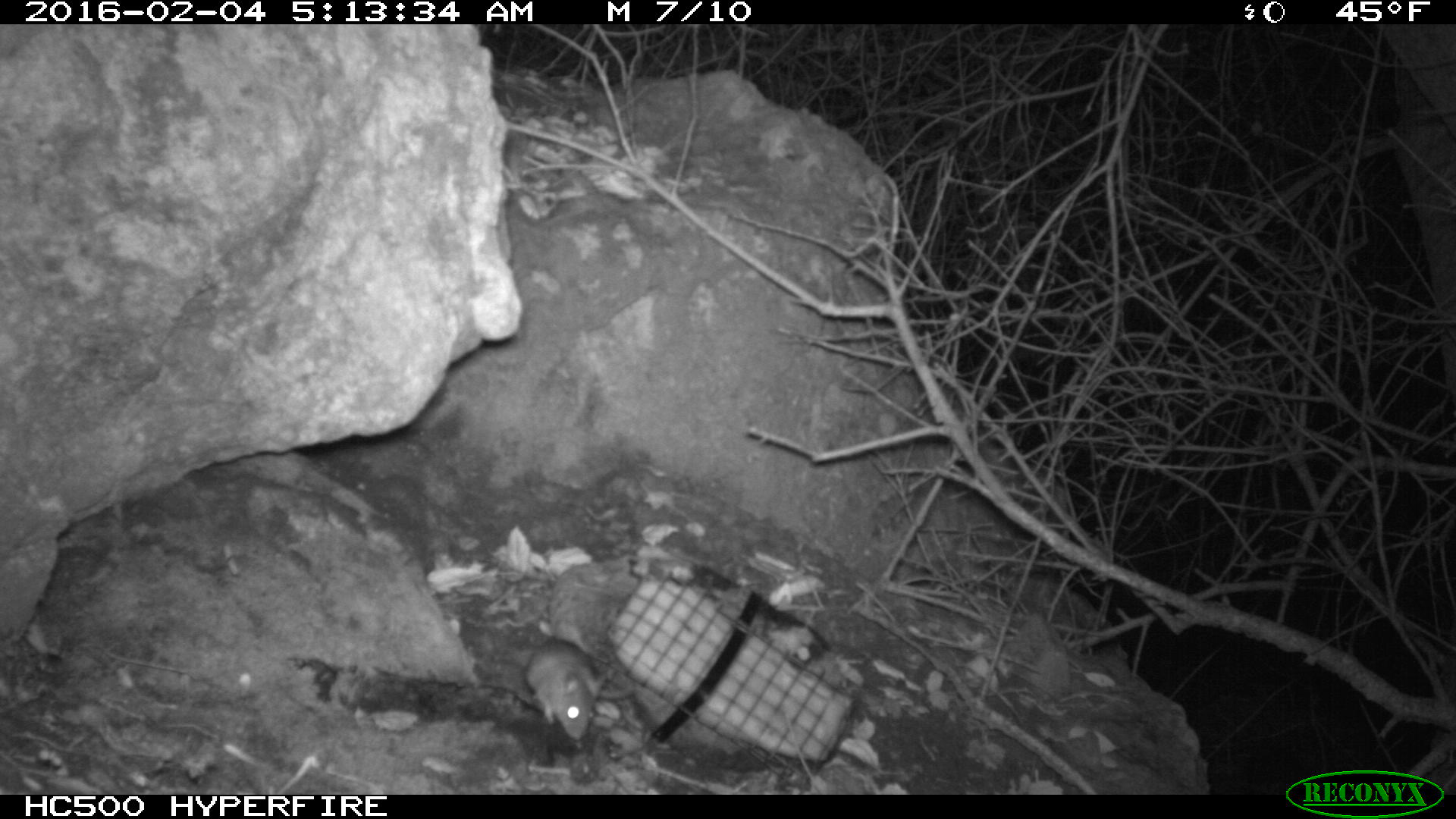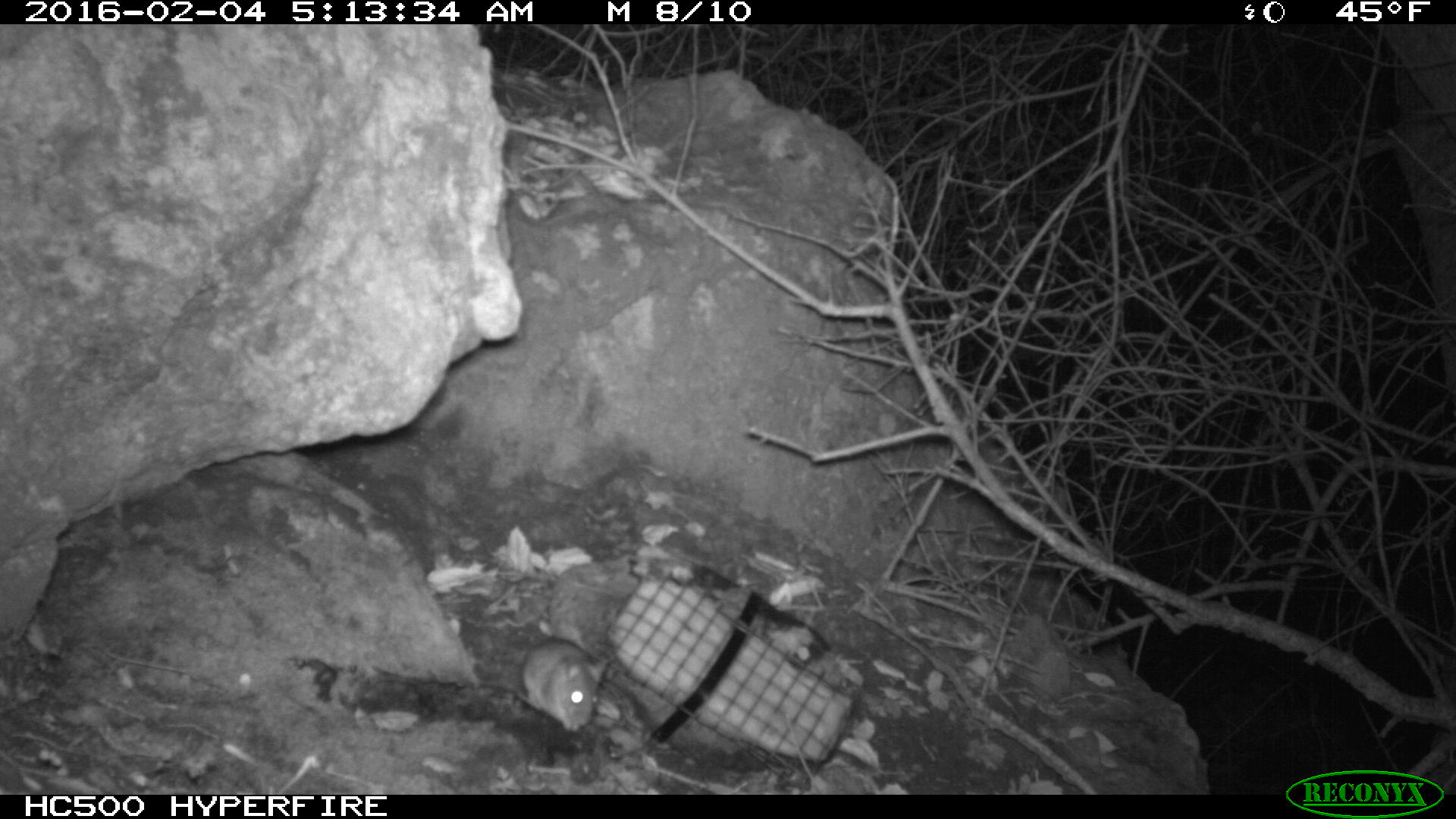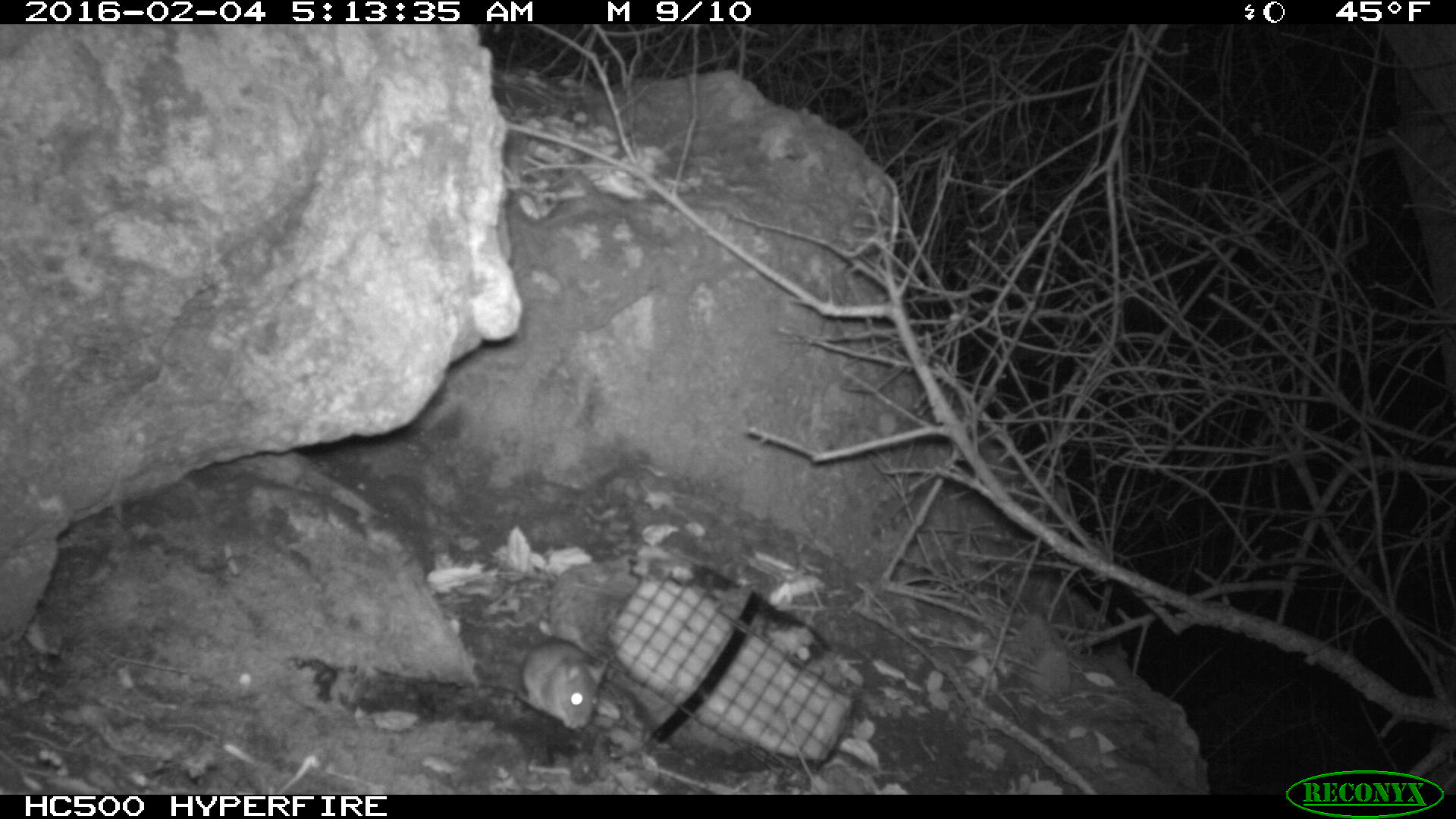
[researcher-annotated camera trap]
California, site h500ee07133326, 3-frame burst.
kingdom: Animalia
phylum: Chordata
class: Mammalia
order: Rodentia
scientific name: Rodentia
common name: rodent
Rodent (Rodentia).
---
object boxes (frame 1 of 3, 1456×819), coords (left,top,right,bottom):
rodent: (525,638,632,740)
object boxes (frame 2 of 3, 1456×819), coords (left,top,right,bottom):
rodent: (516,635,607,731)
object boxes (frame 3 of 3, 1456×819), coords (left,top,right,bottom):
rodent: (519,637,610,729)